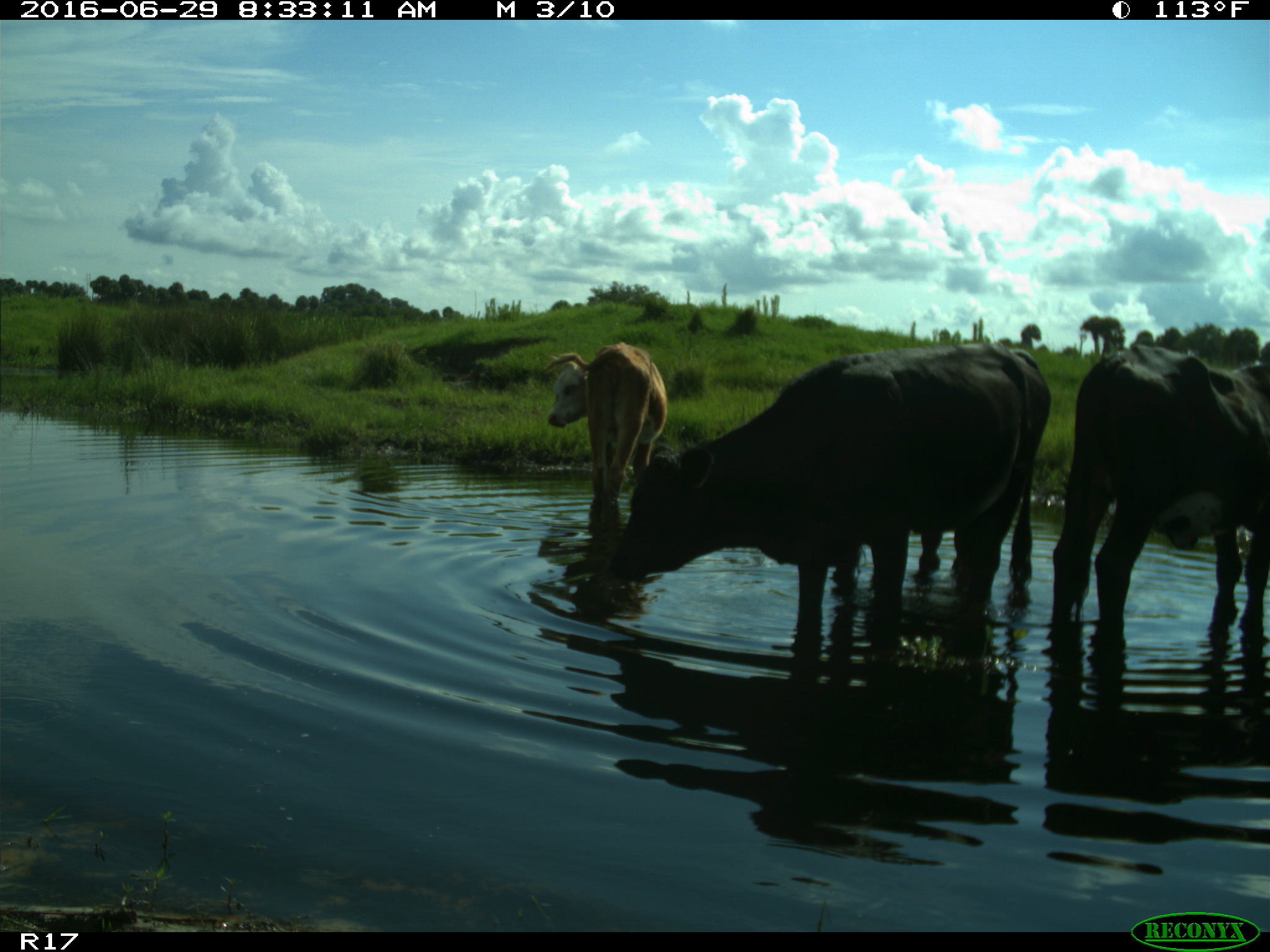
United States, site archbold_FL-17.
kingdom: Animalia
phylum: Chordata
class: Mammalia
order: Artiodactyla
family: Bovidae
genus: Bos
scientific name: Bos taurus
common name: domestic cow